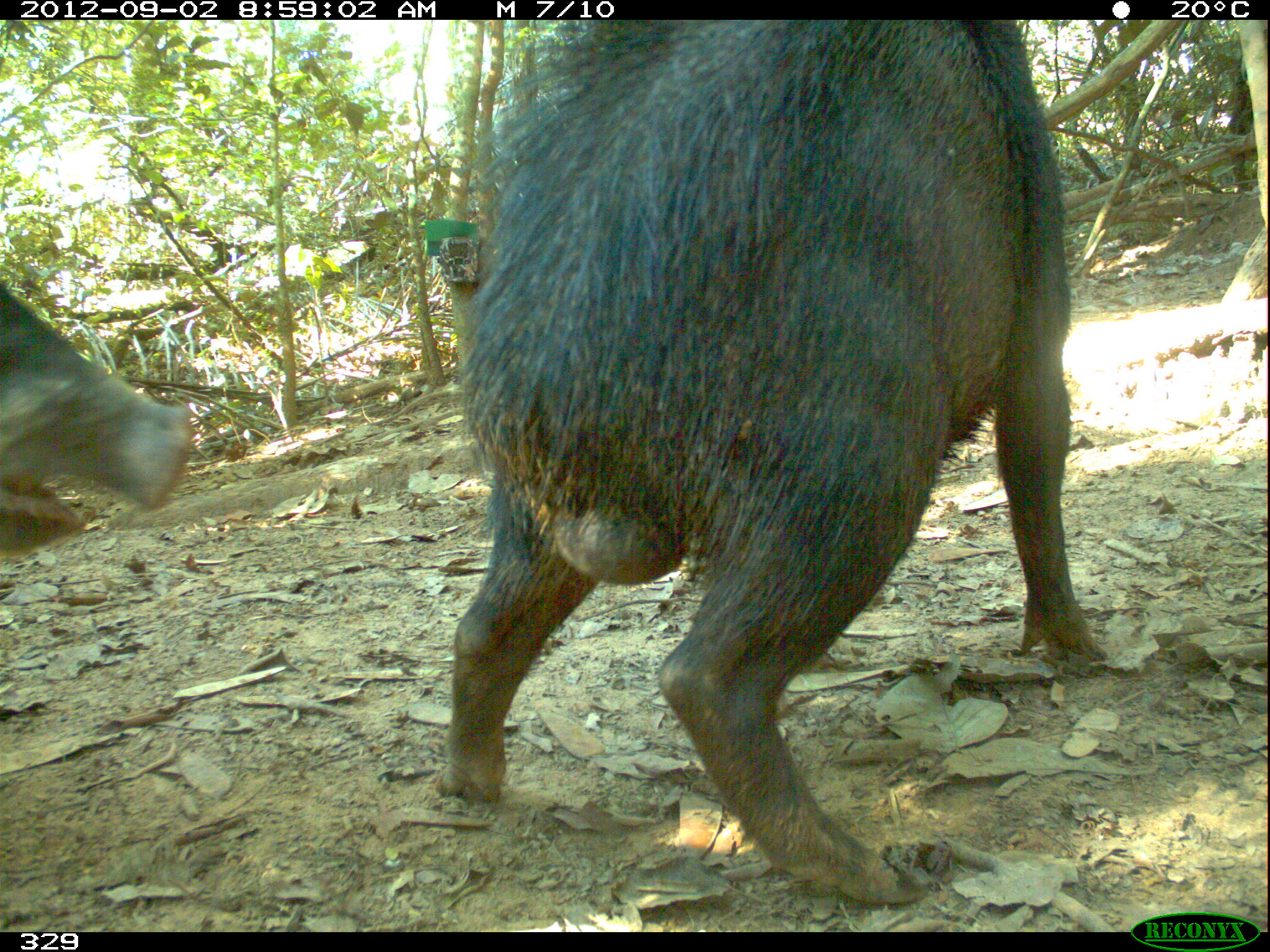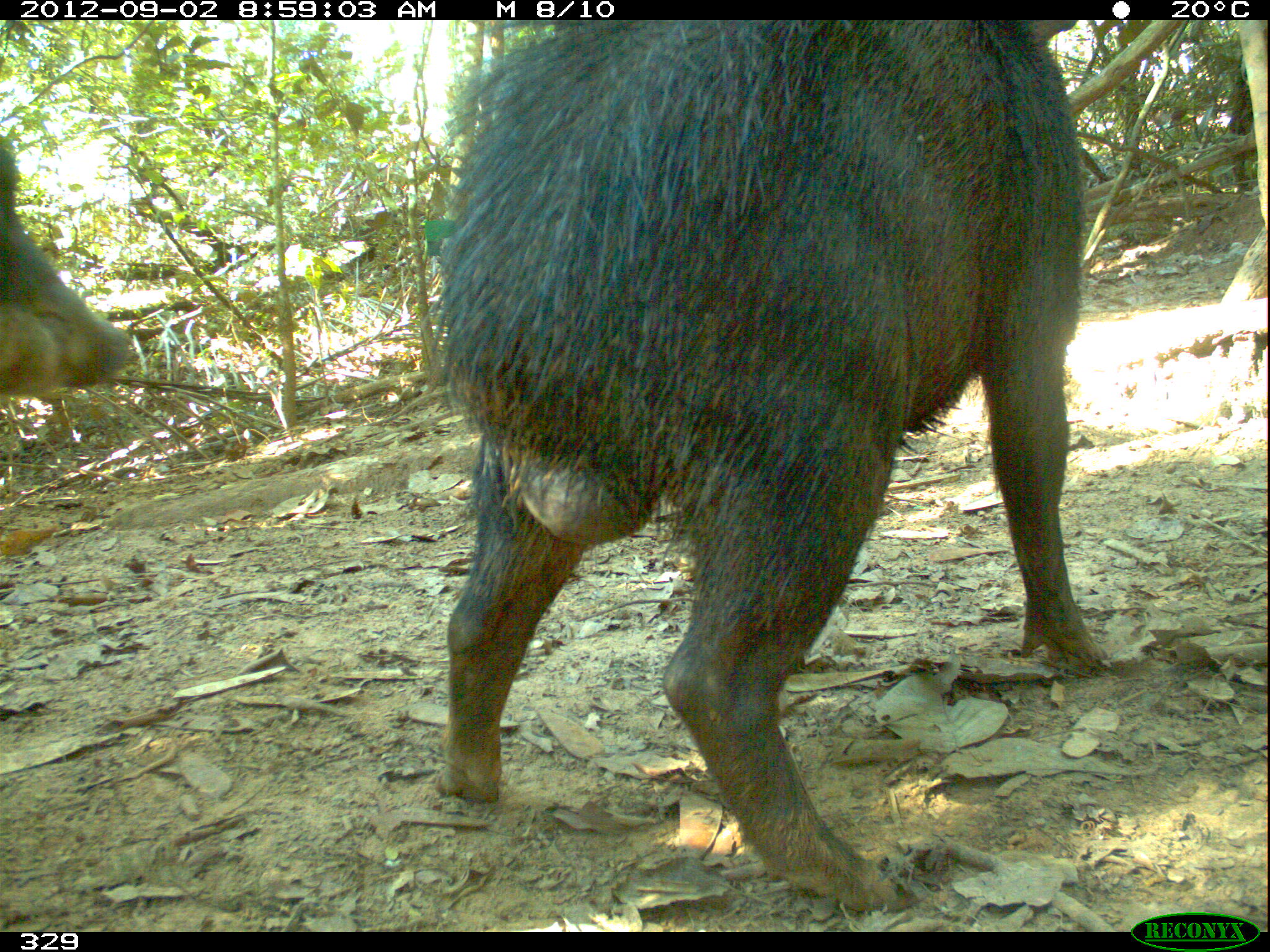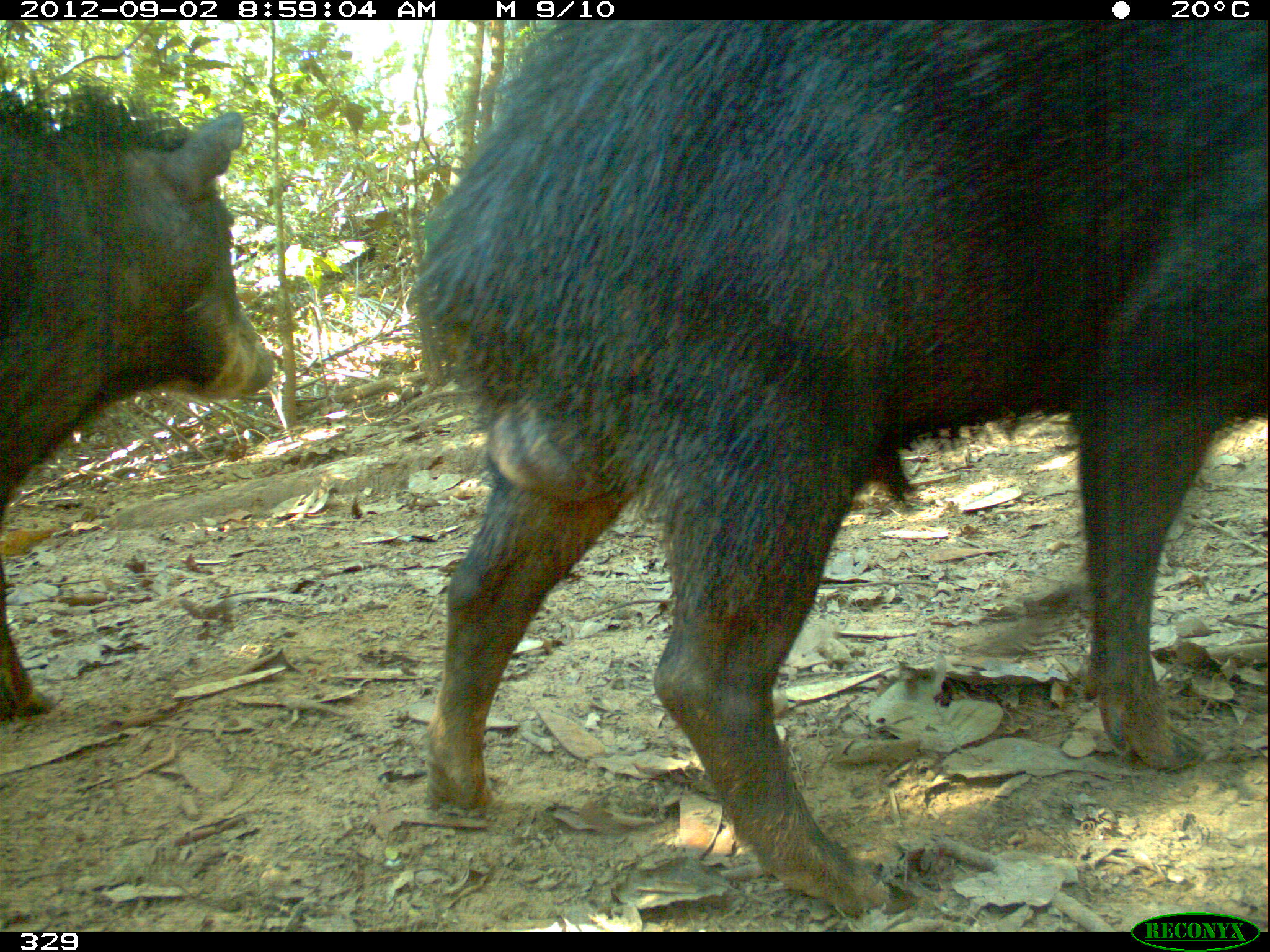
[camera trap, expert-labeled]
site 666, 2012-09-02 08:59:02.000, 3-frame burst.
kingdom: Animalia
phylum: Chordata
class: Mammalia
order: Artiodactyla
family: Tayassuidae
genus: Tayassu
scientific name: Tayassu pecari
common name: white-lipped peccary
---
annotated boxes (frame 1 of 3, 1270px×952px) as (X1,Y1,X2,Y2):
tayassu pecari: (435,18,1108,899); (1,281,193,554)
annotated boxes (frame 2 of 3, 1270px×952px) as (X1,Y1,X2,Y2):
tayassu pecari: (435,19,1108,906); (1,132,136,397)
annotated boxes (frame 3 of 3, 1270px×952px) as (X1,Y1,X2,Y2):
tayassu pecari: (401,21,1264,913); (0,87,273,717)